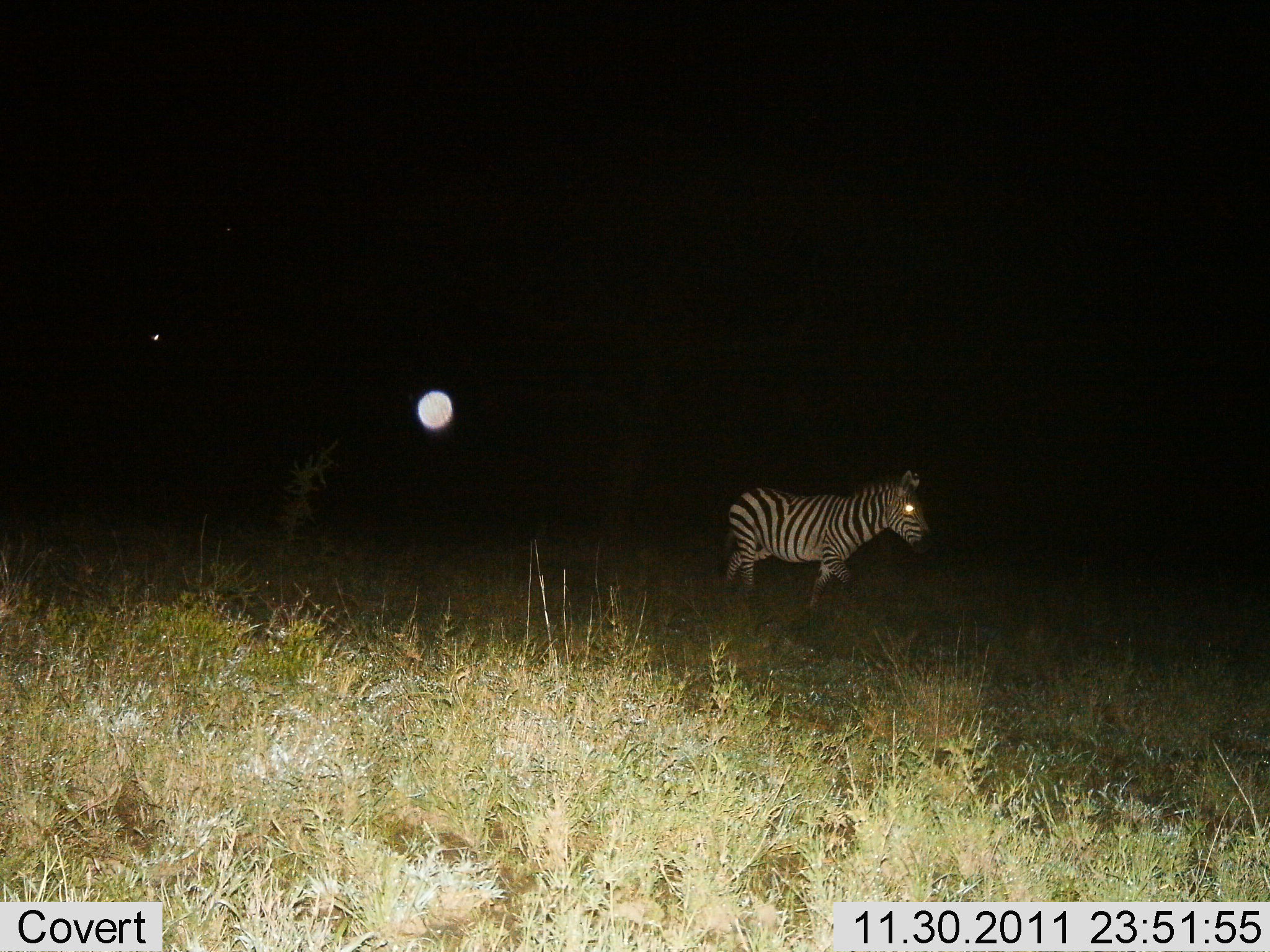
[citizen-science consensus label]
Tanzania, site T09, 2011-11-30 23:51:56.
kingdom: Animalia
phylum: Chordata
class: Mammalia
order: Perissodactyla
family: Equidae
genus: Equus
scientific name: Equus quagga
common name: plains zebra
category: zebra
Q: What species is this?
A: Zebra (plains zebra) (Equus quagga).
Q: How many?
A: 1.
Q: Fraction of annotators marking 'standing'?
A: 14%.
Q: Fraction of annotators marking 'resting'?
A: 0%.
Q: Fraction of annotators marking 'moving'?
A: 86%.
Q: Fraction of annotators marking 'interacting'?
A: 0%.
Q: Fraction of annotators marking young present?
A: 0%.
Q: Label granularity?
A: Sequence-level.